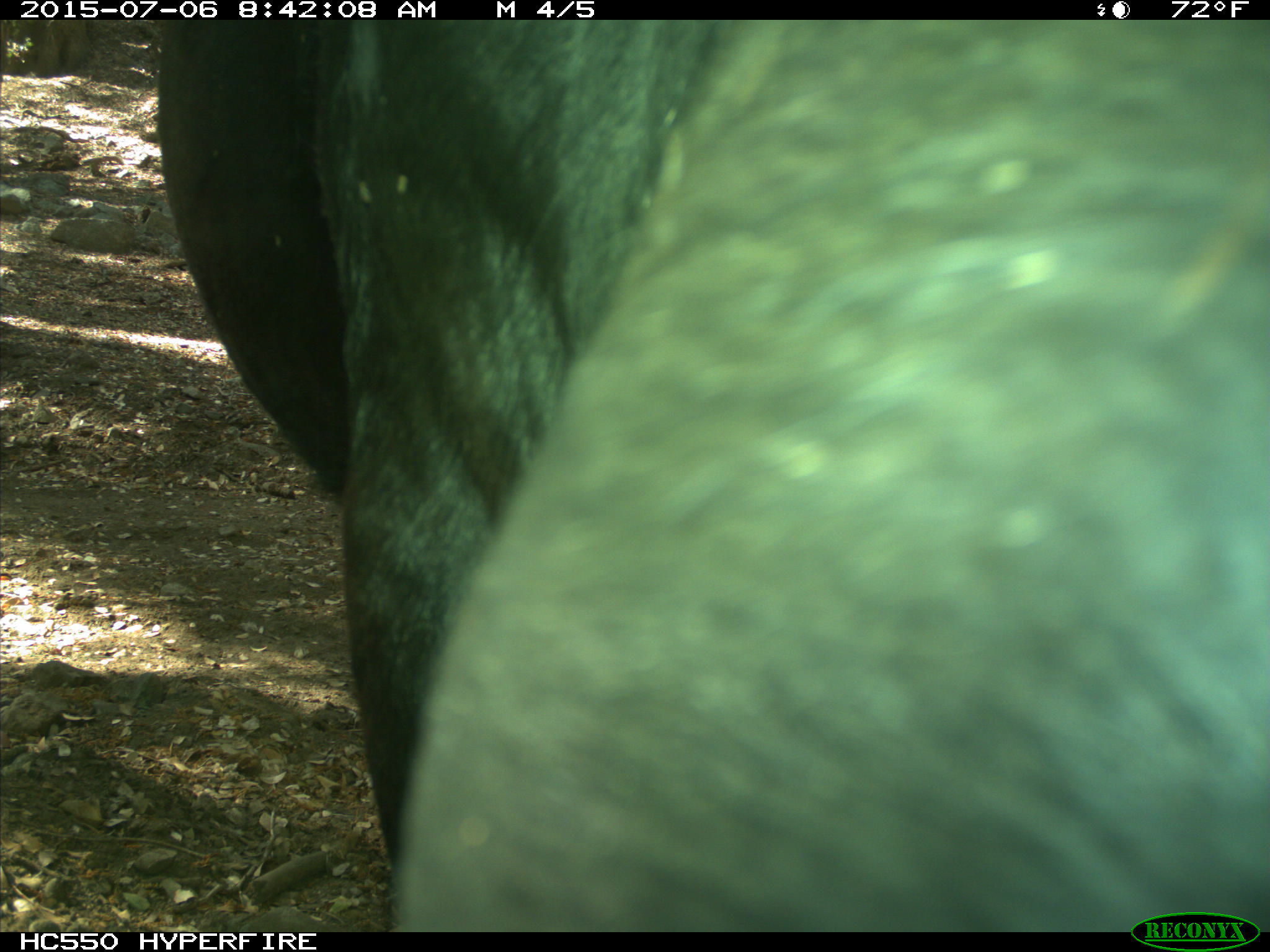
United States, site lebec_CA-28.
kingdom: Animalia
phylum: Chordata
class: Mammalia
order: Artiodactyla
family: Bovidae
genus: Bos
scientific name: Bos taurus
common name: domestic cow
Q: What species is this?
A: Bos taurus (domestic cow).